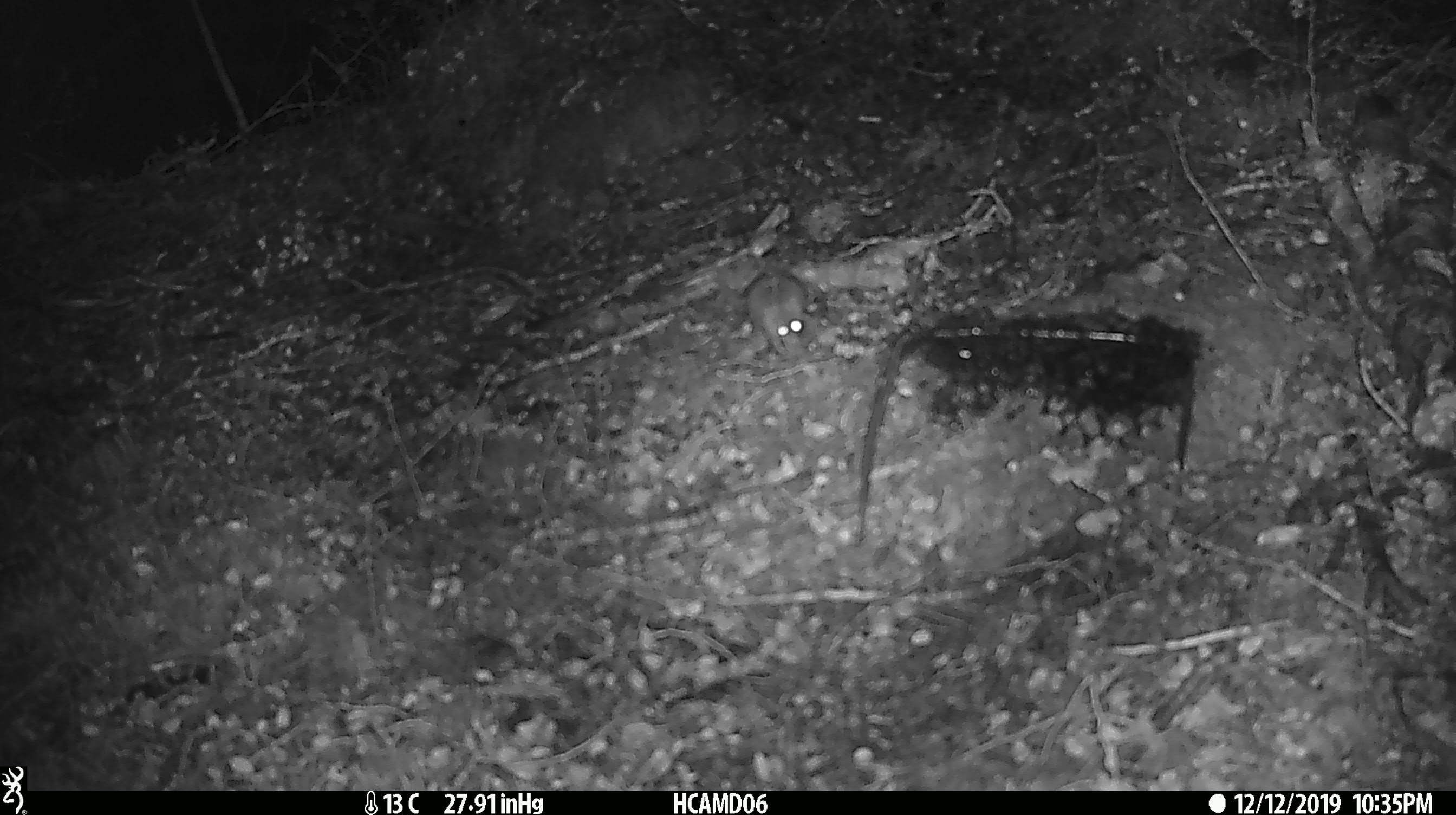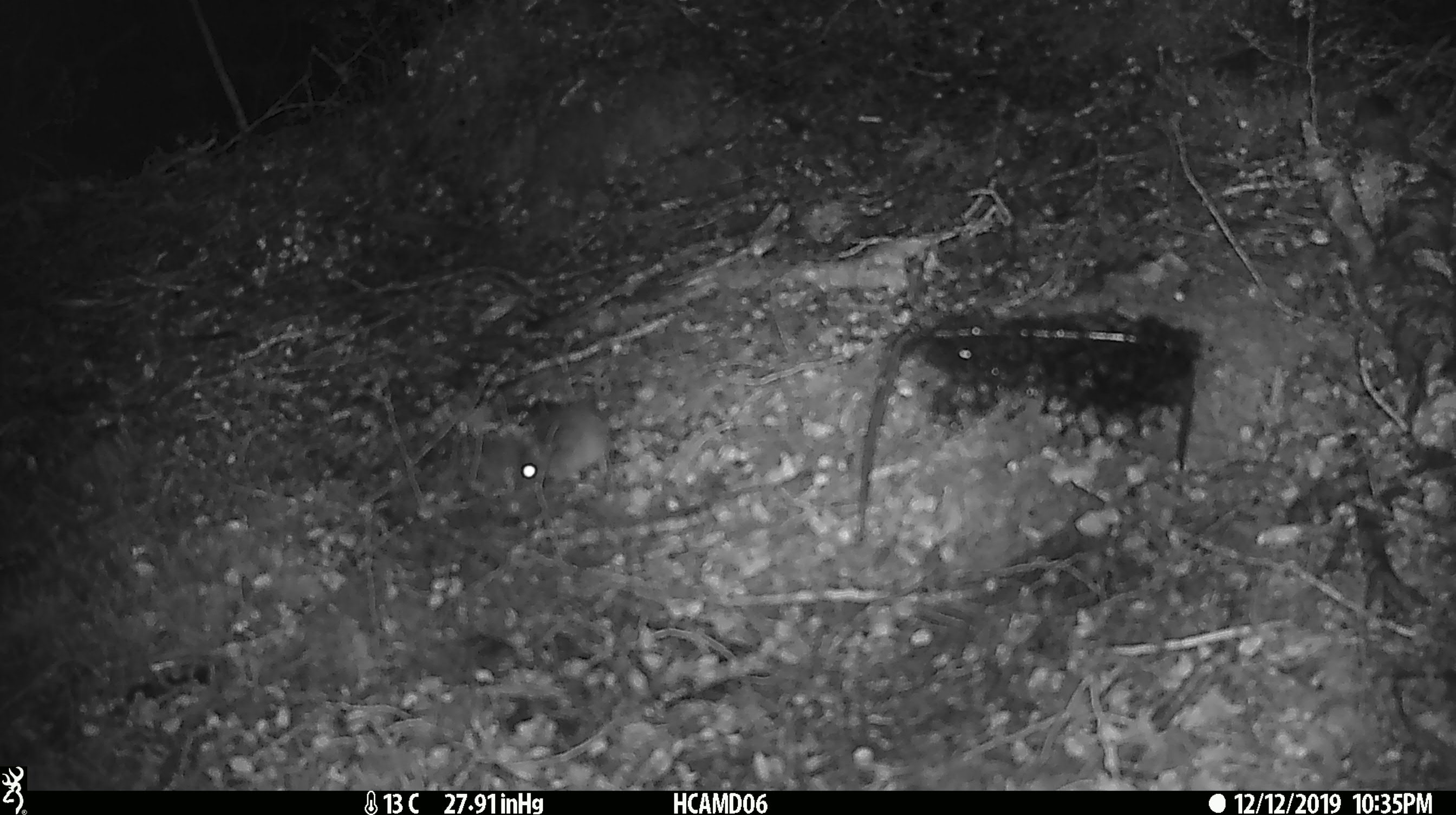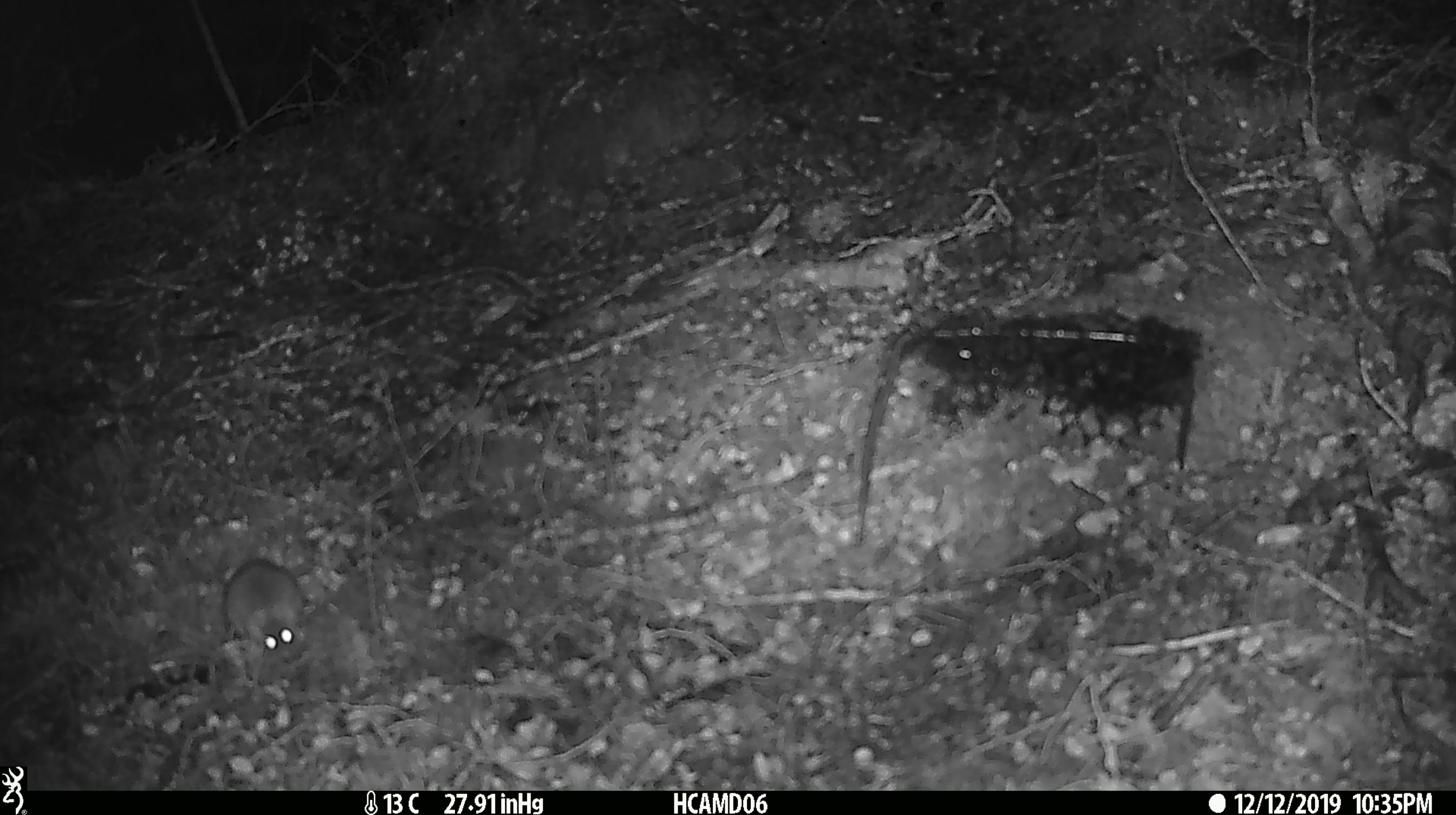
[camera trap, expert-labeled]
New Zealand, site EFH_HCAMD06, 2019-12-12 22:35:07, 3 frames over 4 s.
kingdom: Animalia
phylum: Chordata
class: Mammalia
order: Rodentia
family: Muridae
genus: Mus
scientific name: Mus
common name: mouse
Mouse (Mus).